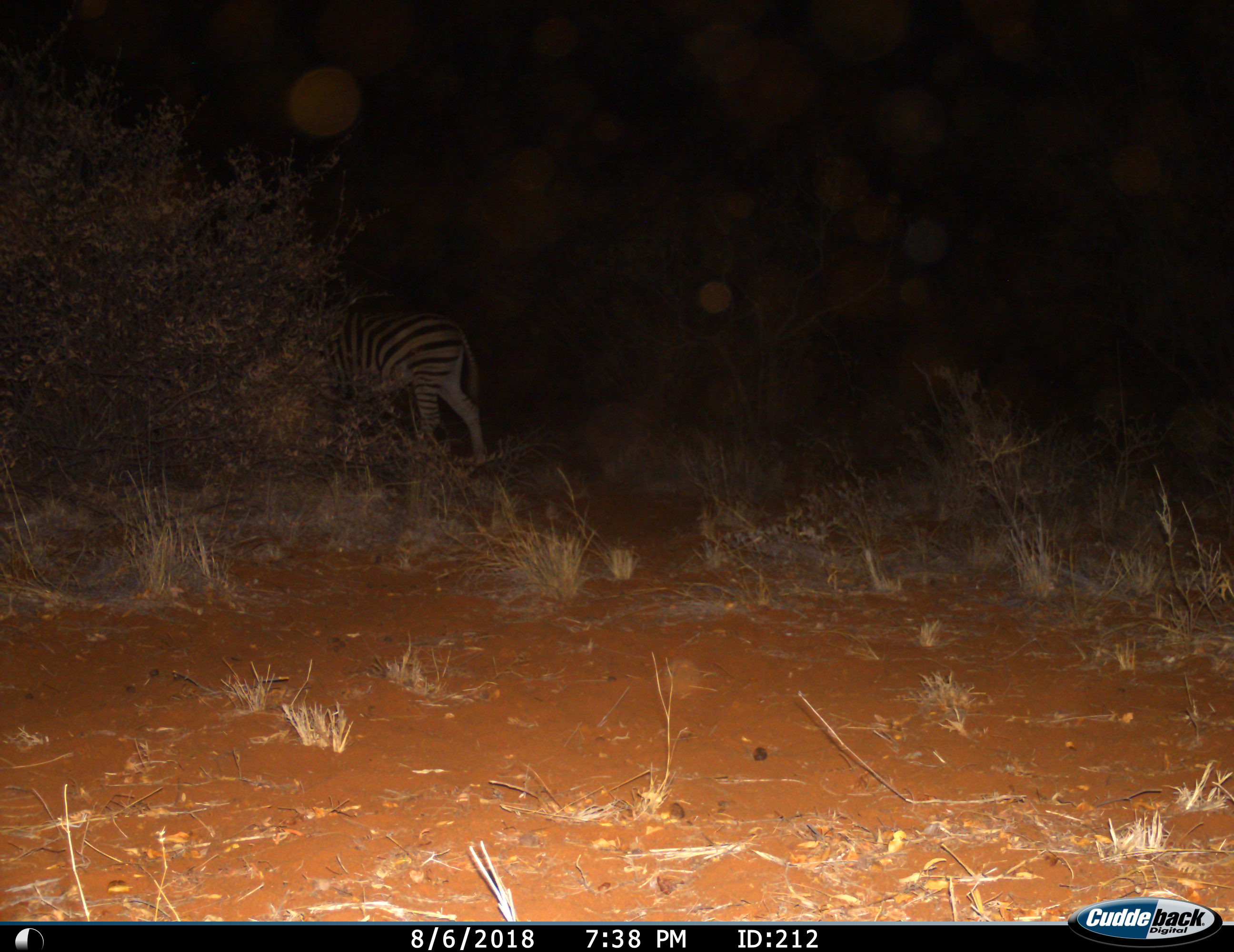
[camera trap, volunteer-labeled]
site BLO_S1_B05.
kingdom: Animalia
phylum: Chordata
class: Mammalia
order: Perissodactyla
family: Equidae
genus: Equus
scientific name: Equus quagga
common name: plains zebra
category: zebraplains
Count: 1.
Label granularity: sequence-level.